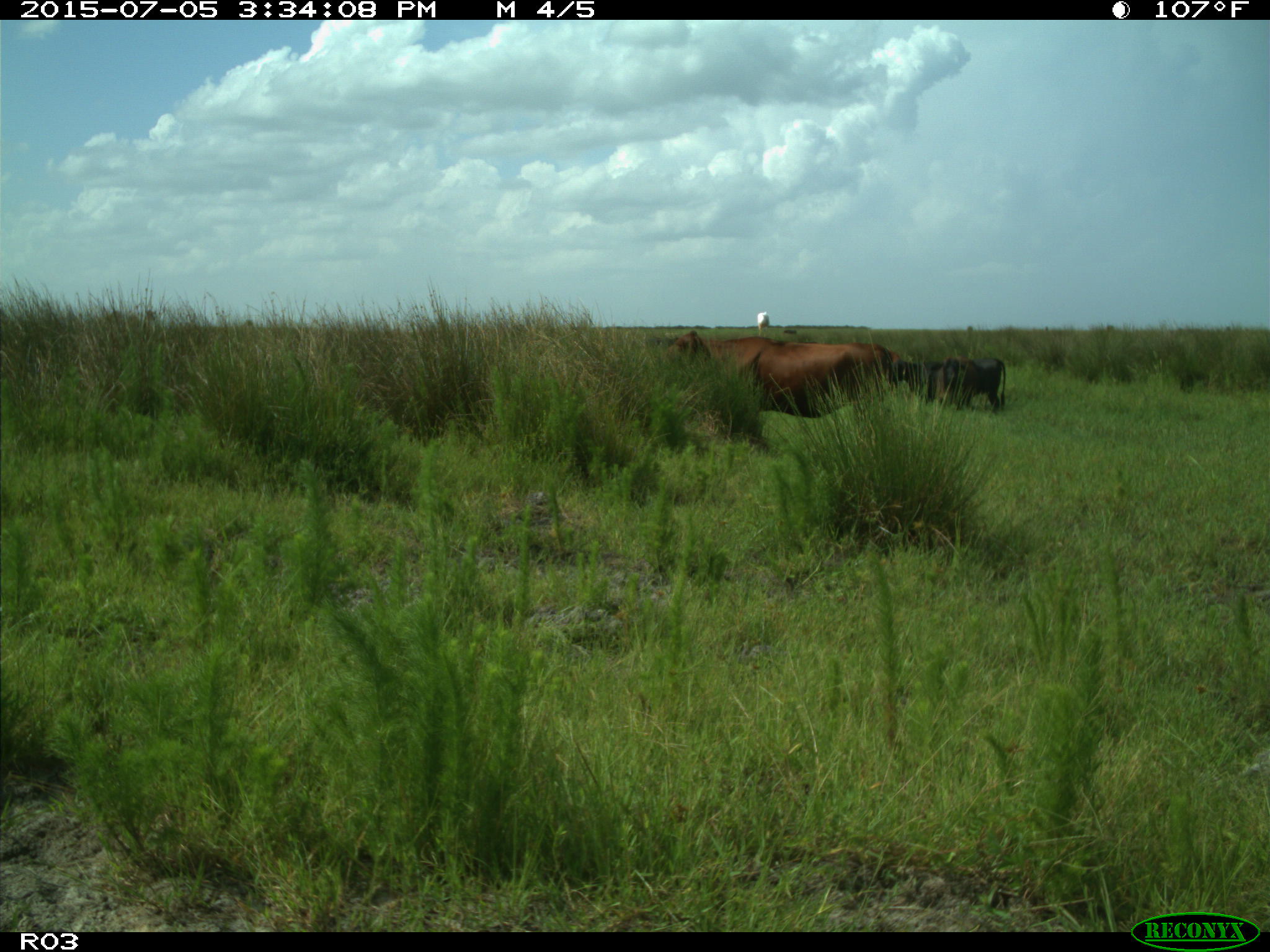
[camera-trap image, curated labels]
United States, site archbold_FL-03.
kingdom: Animalia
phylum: Chordata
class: Mammalia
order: Artiodactyla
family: Bovidae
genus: Bos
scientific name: Bos taurus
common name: domestic cow